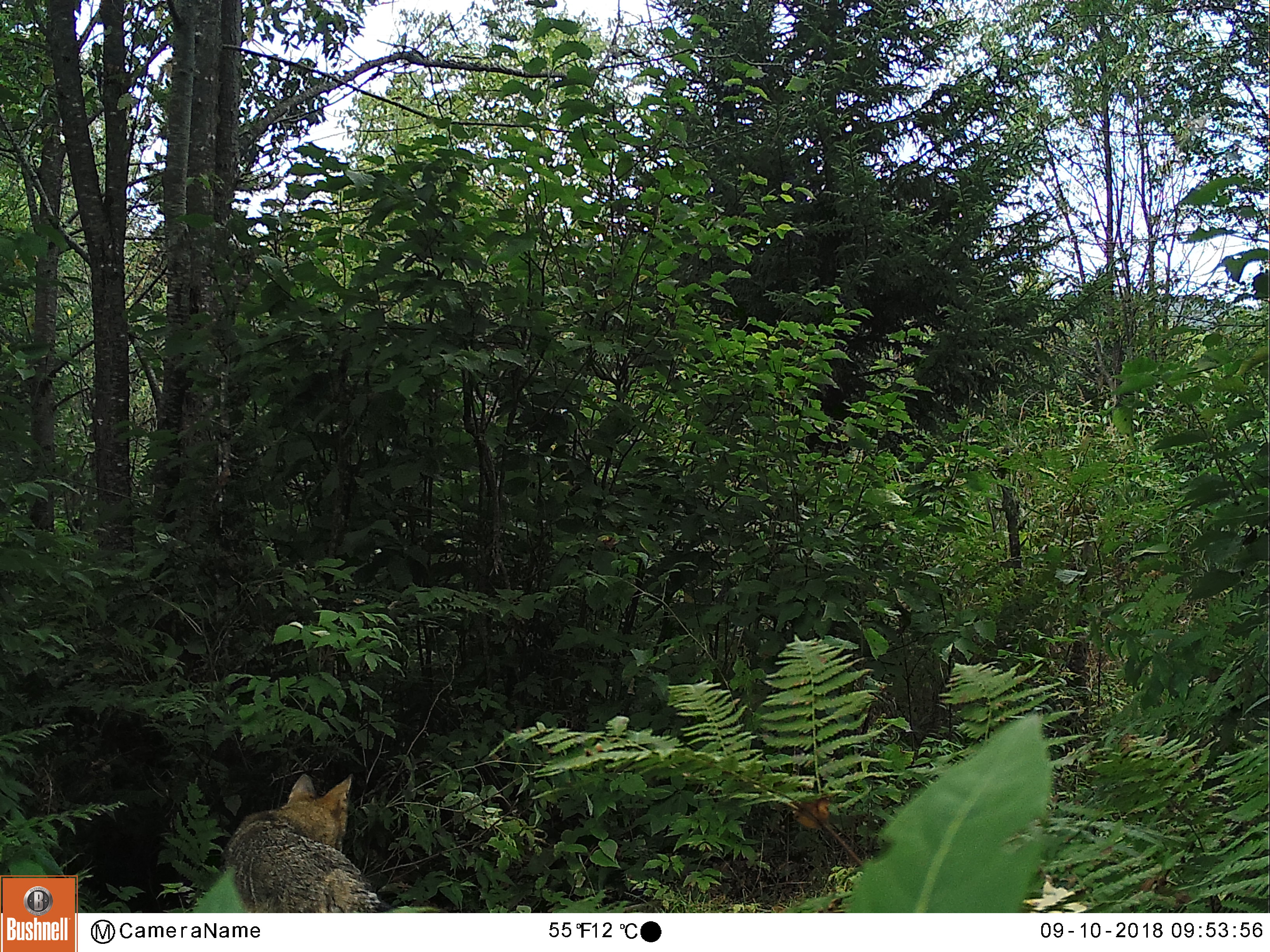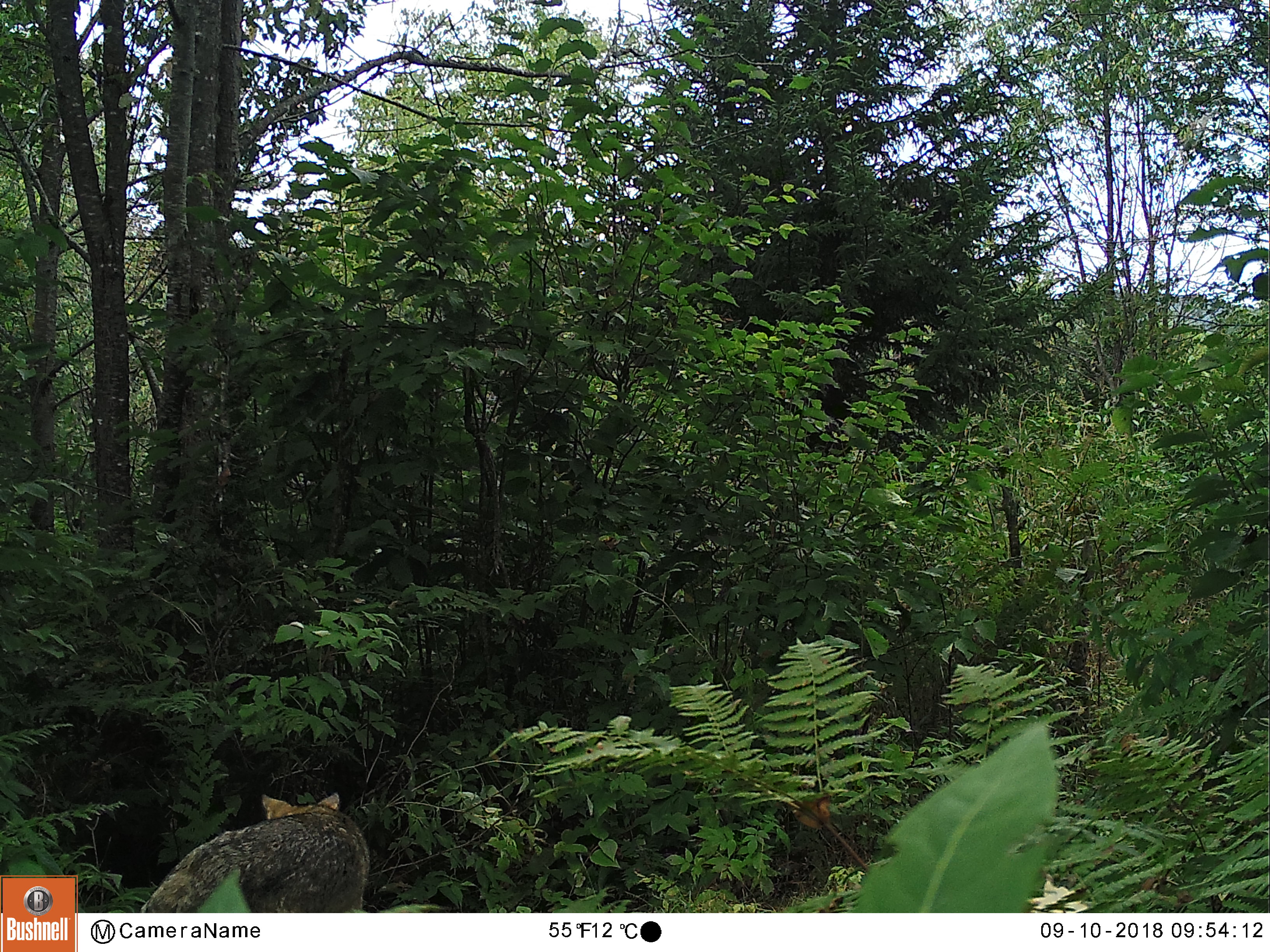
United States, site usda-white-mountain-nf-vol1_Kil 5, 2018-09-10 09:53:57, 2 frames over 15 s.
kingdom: Animalia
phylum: Chordata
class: Mammalia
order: Carnivora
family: Canidae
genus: Canis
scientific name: Canis latrans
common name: coyote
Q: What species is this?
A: Coyote (Canis latrans).